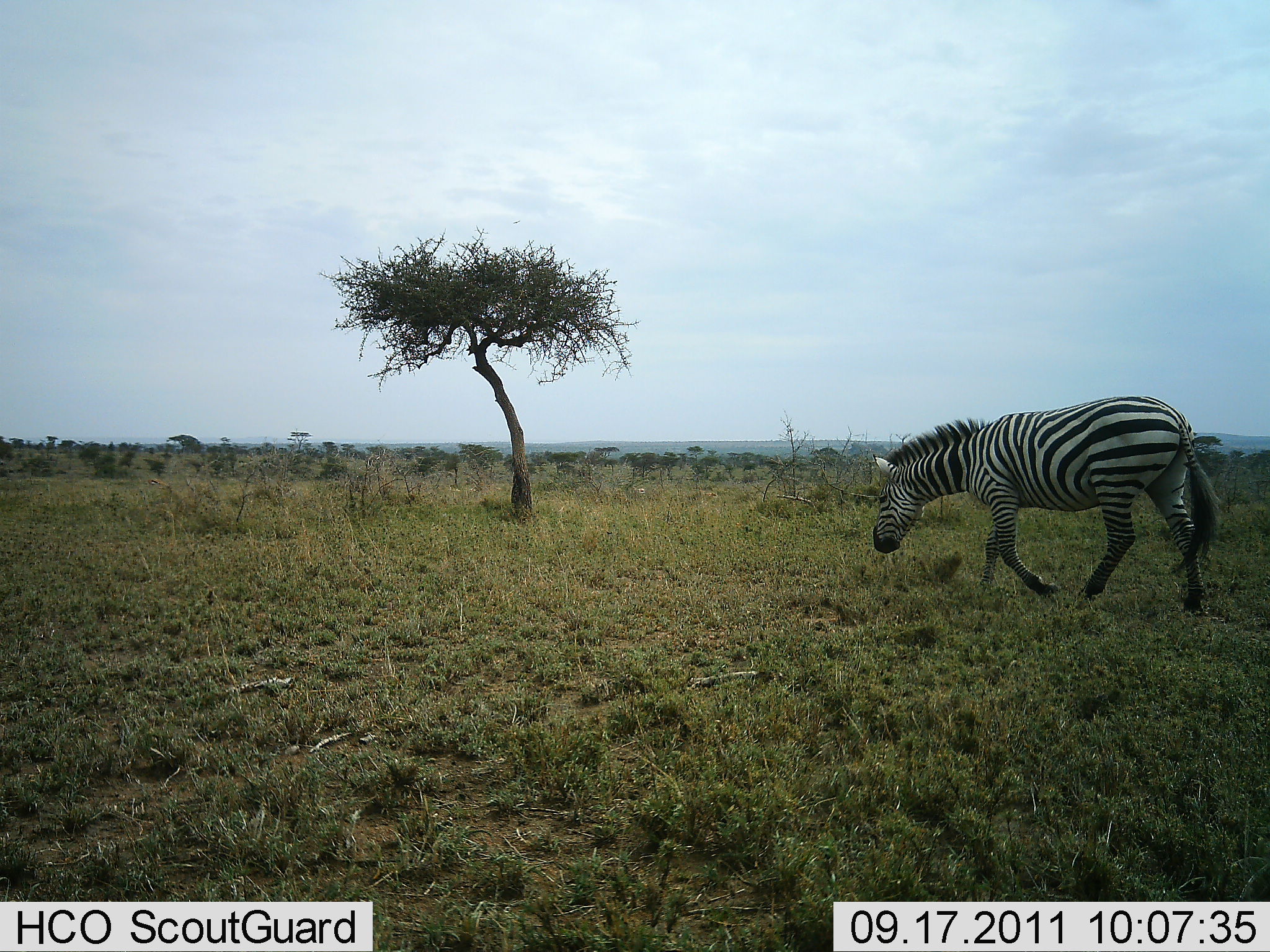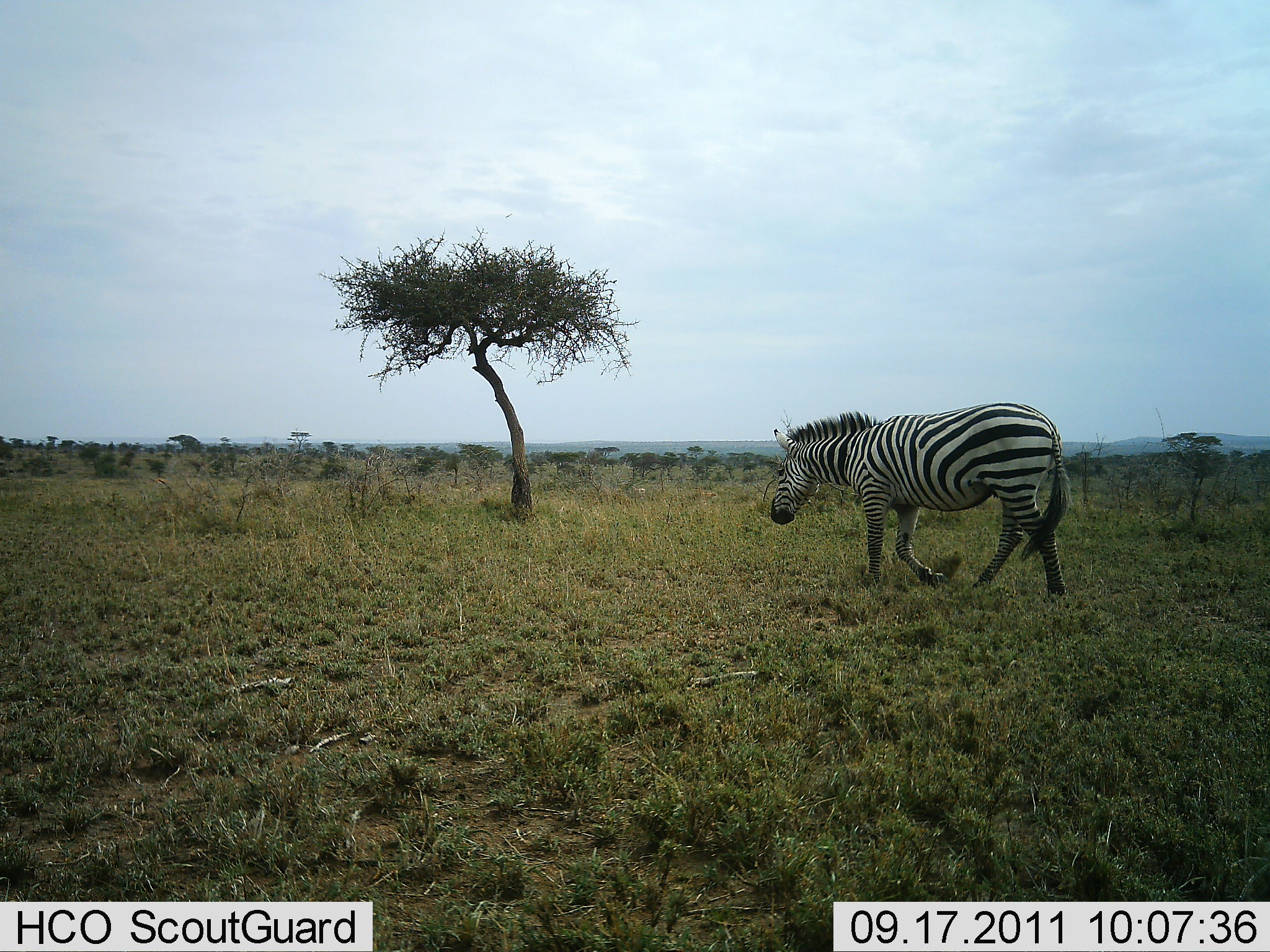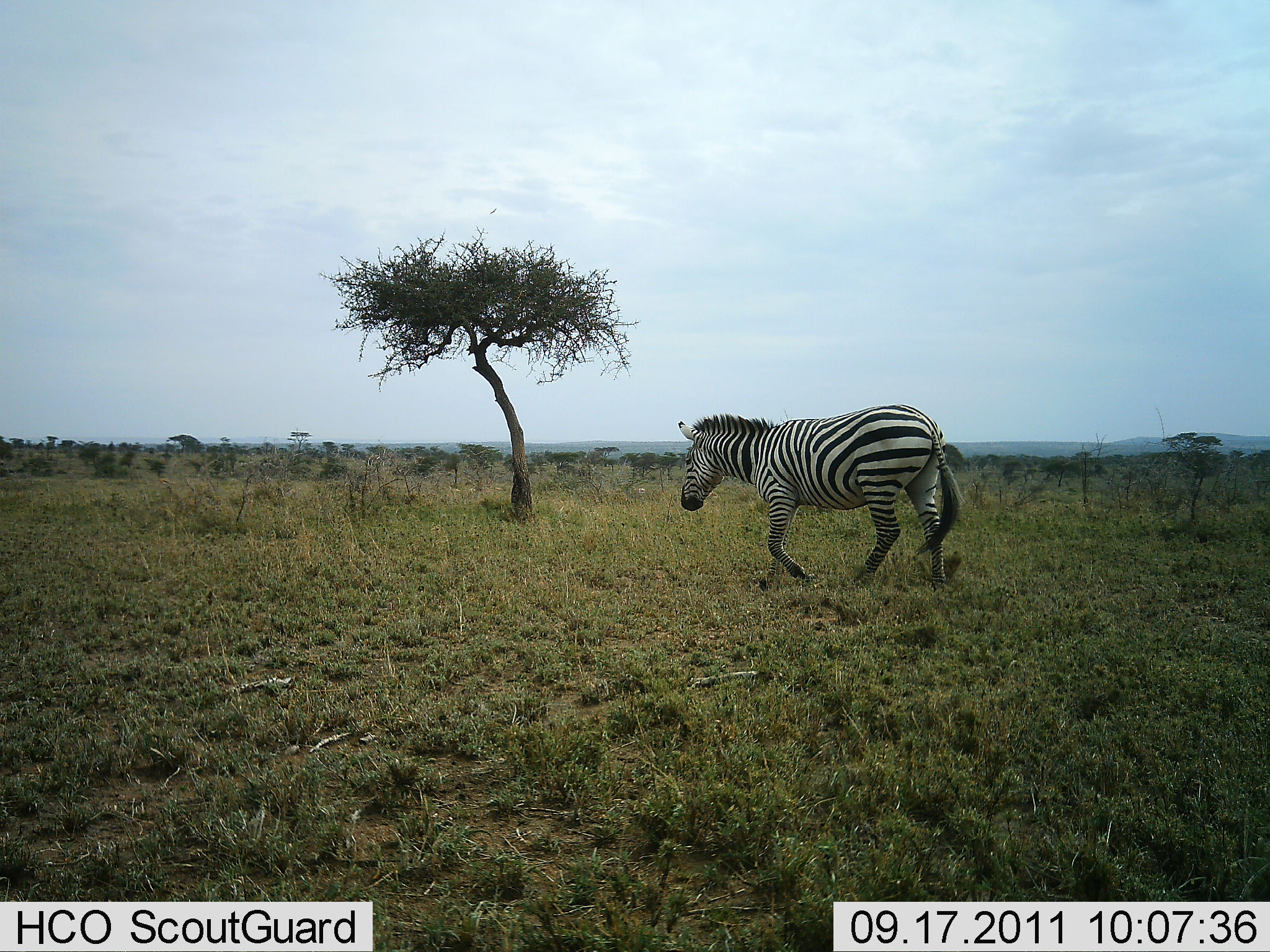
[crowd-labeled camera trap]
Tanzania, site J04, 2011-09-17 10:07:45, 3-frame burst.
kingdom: Animalia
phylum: Chordata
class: Mammalia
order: Perissodactyla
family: Equidae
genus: Equus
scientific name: Equus quagga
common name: plains zebra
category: zebra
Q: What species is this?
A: Zebra (plains zebra) (Equus quagga).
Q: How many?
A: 1.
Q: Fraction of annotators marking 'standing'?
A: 0%.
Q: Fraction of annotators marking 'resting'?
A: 0%.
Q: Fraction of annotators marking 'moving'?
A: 100%.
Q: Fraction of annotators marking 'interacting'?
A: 0%.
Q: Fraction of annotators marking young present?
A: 0%.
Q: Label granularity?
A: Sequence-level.